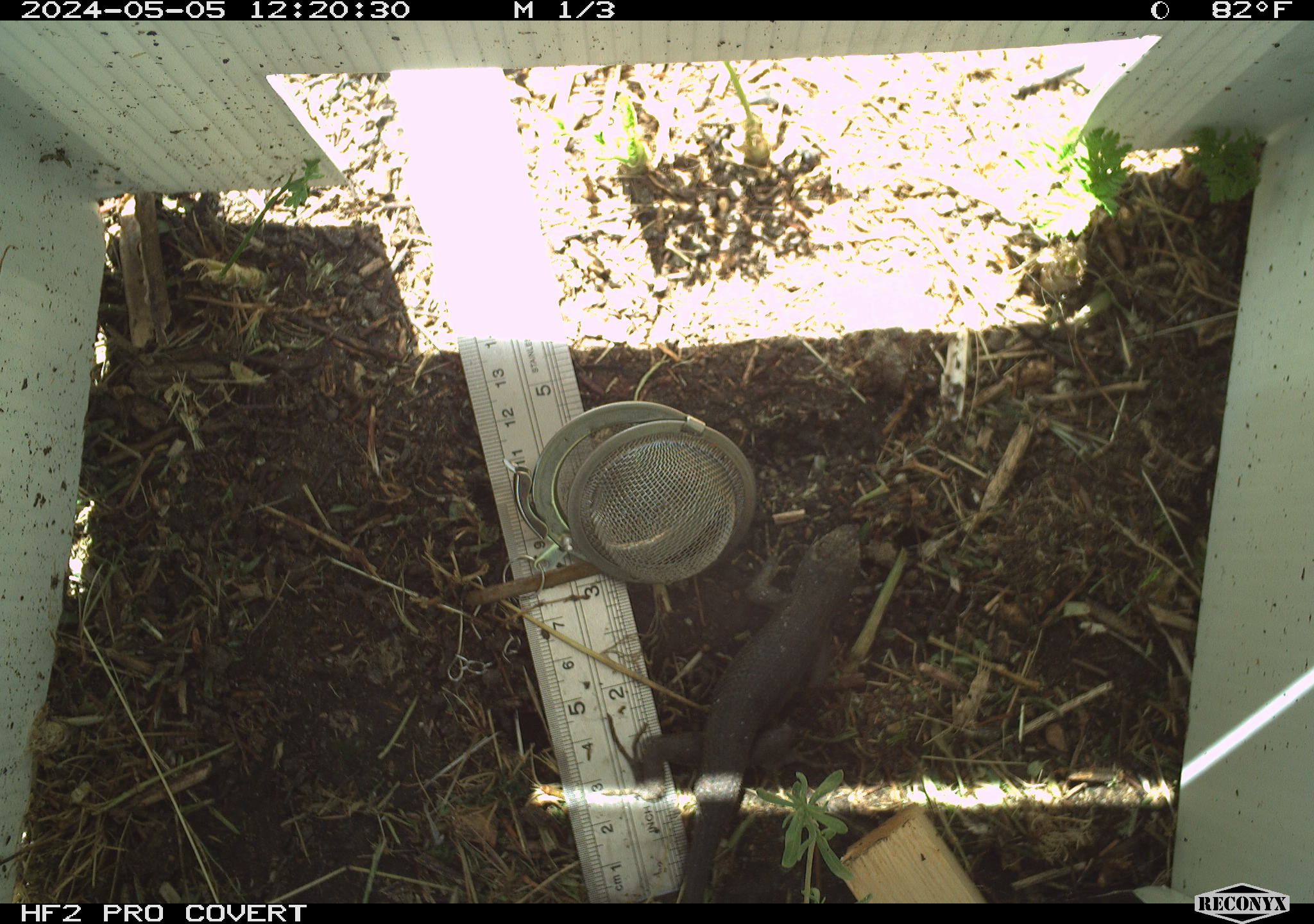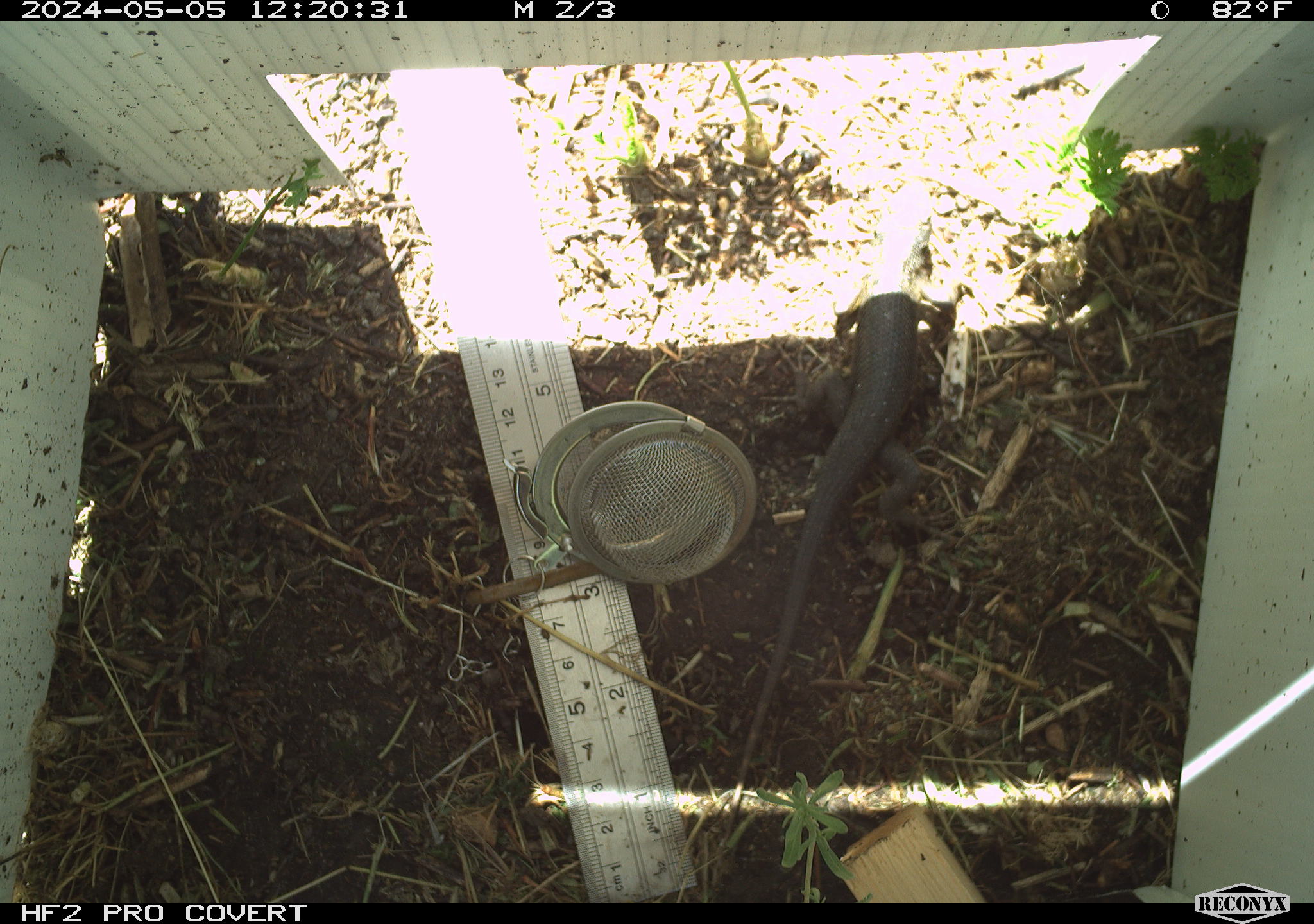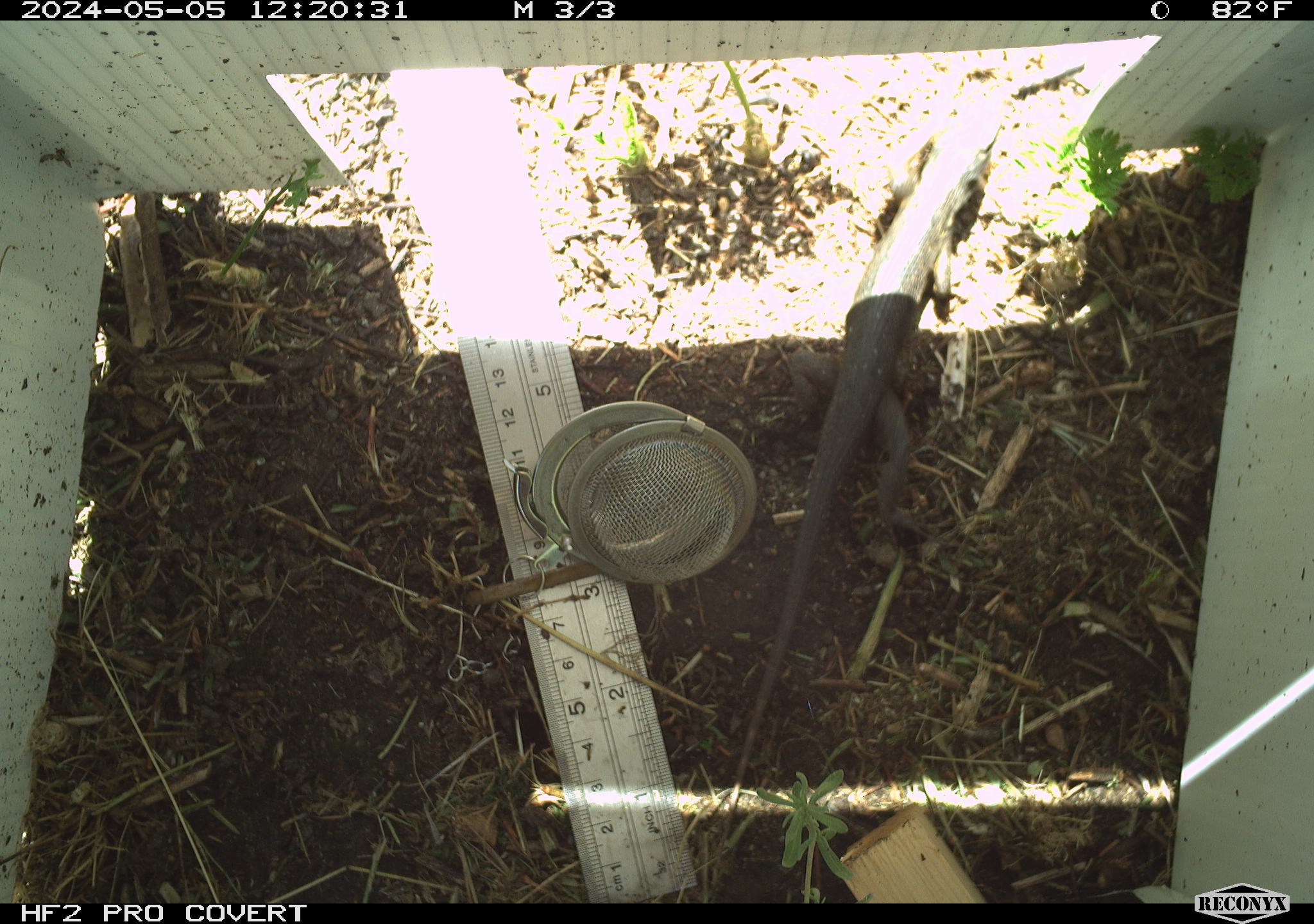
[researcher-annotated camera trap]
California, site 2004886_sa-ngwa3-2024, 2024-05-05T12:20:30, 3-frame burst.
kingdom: Animalia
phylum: Chordata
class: Reptilia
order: Squamata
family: Phrynosomatidae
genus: Sceloporus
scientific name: Sceloporus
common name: spiny lizards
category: sceloporus species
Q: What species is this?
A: Sceloporus species (spiny lizards) (Sceloporus).